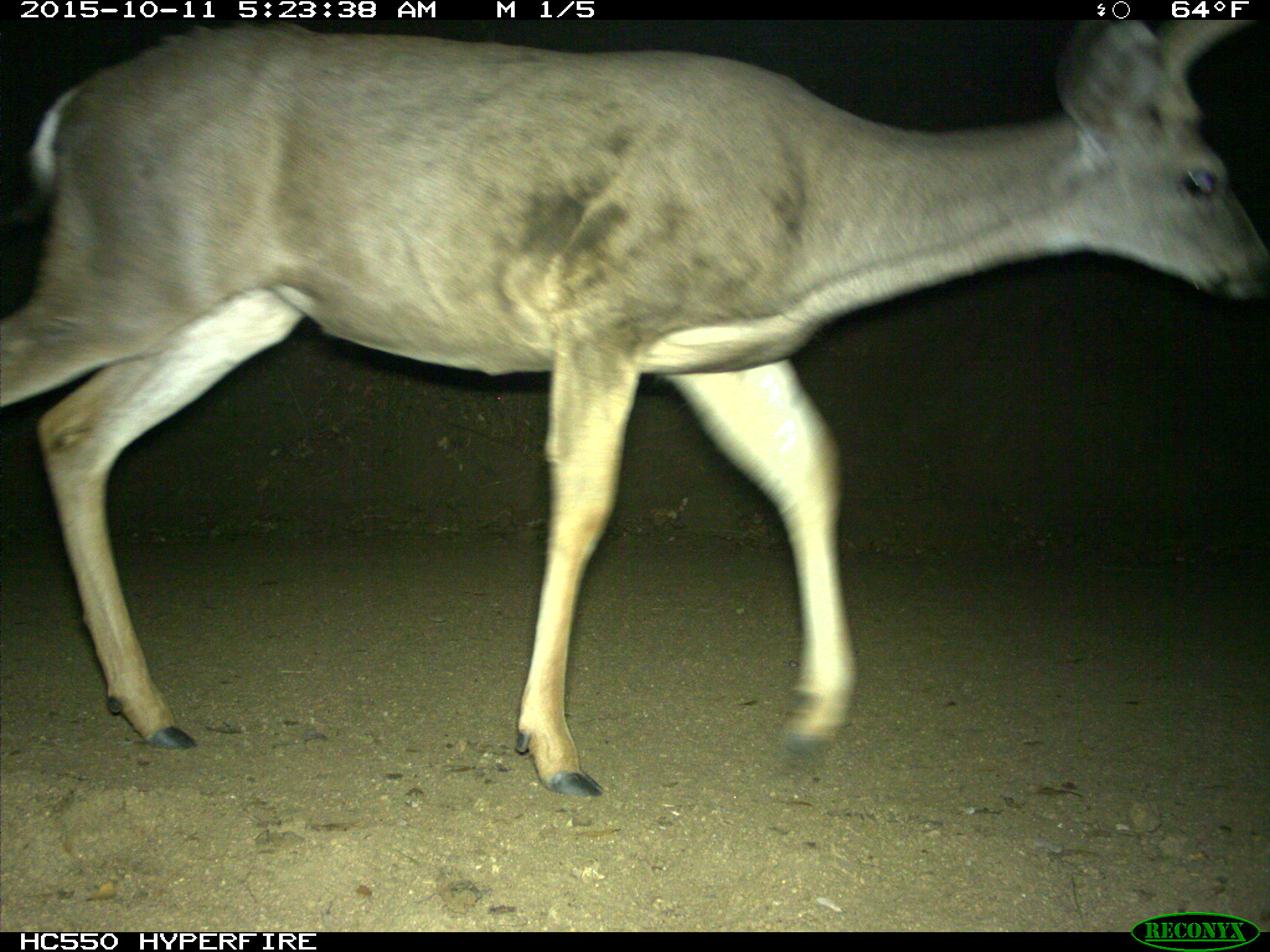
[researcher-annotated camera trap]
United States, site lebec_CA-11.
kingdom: Animalia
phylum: Chordata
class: Mammalia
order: Artiodactyla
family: Cervidae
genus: Odocoileus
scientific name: Odocoileus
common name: deer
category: unidentified deer